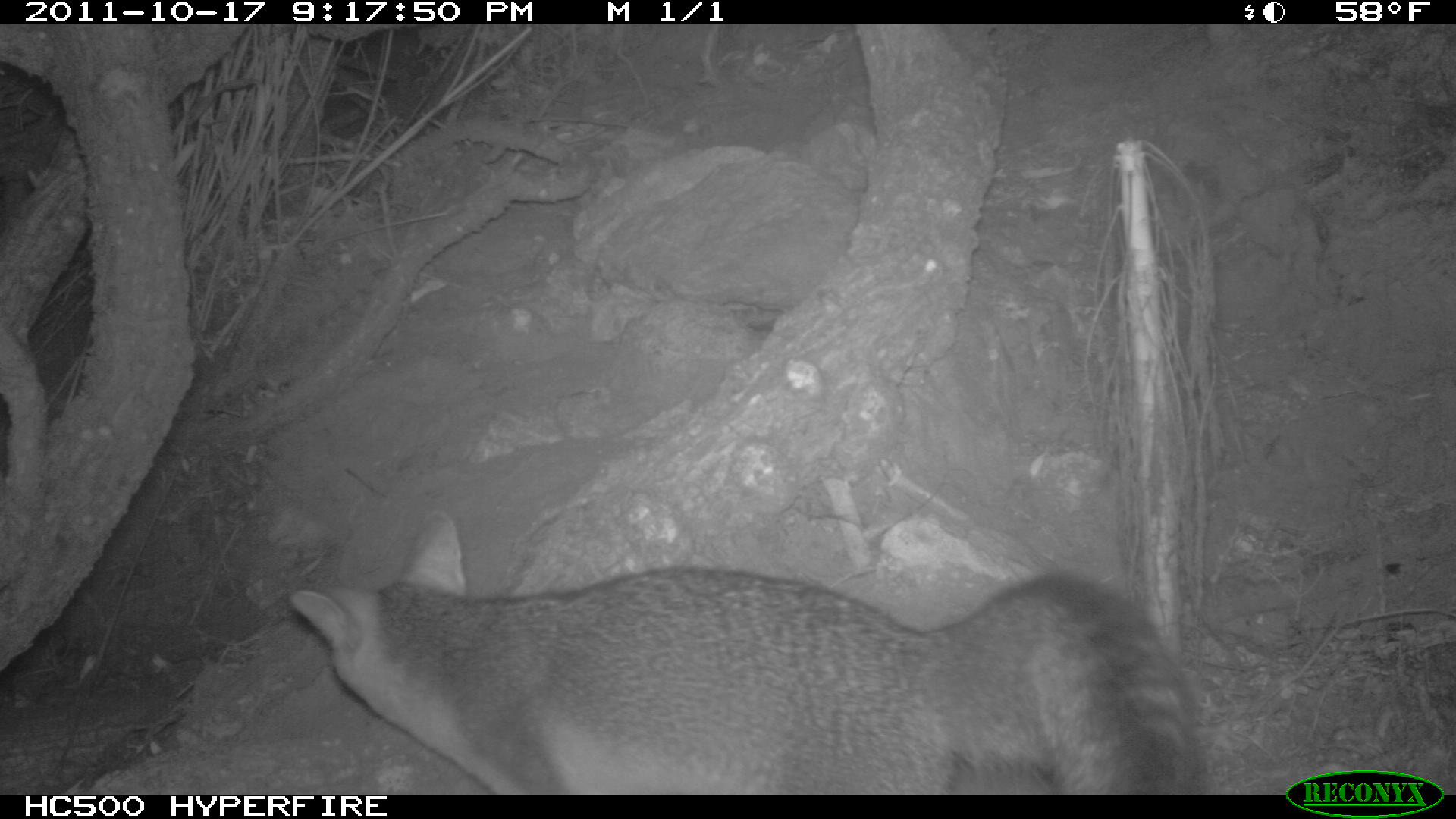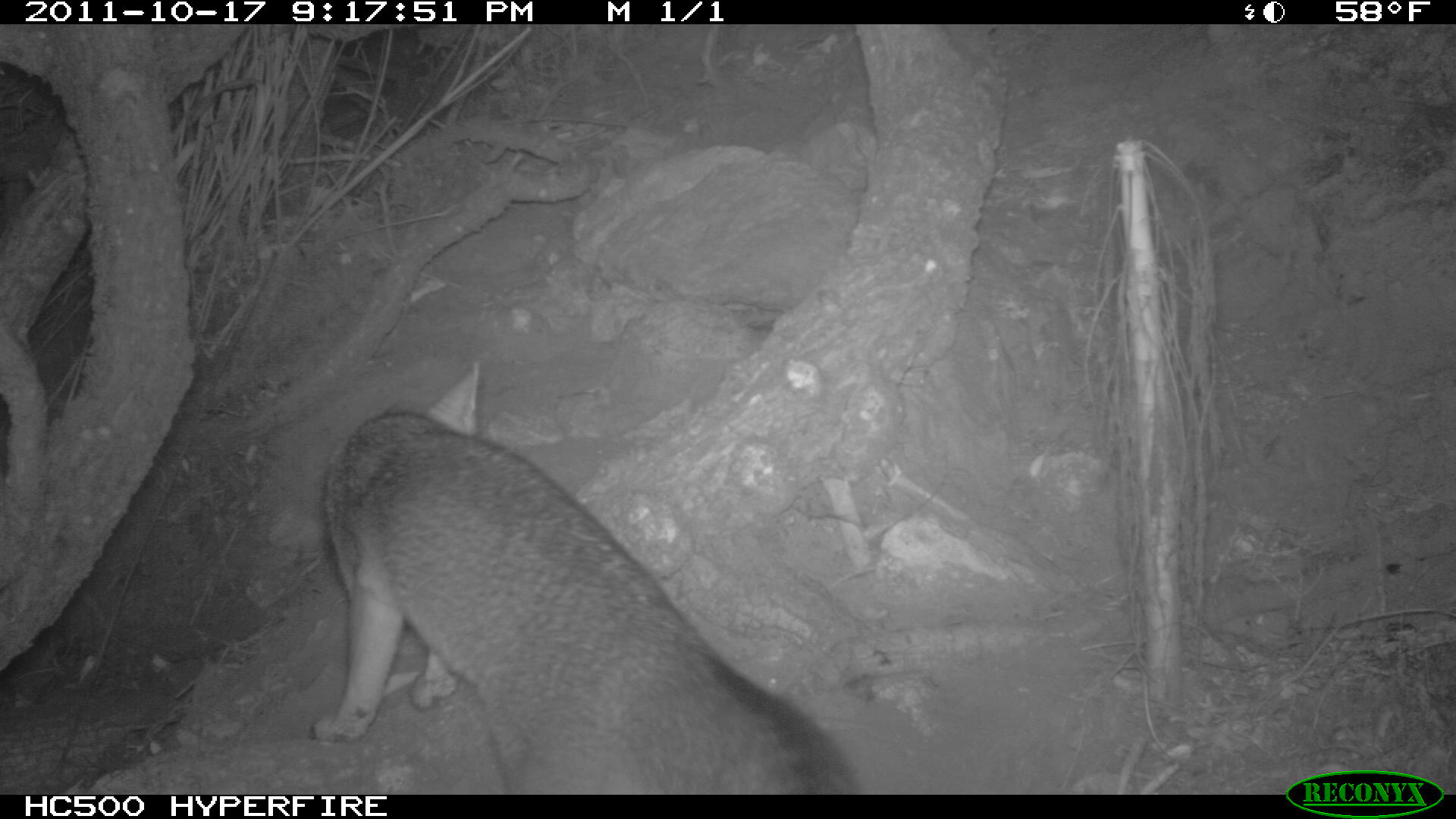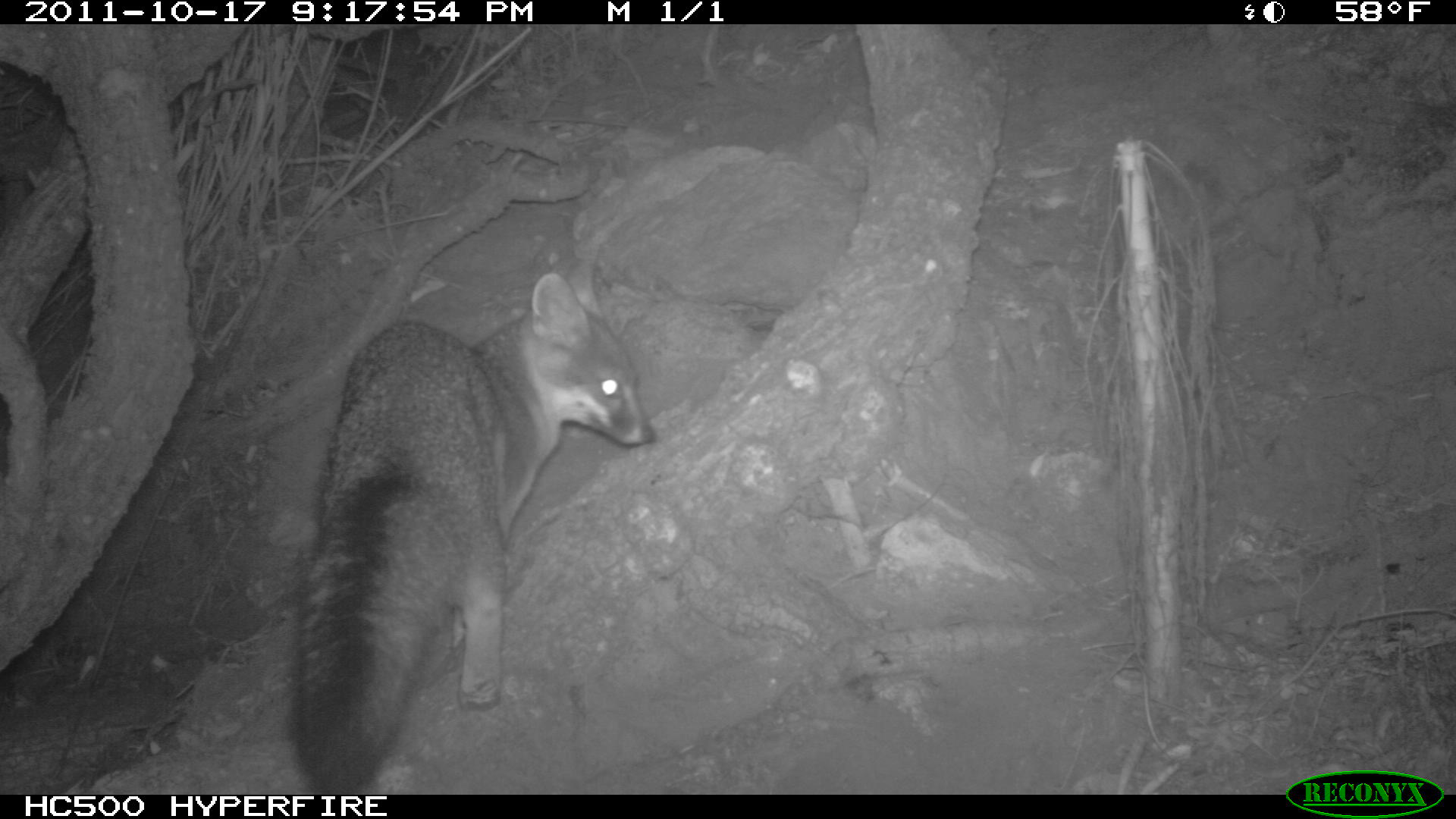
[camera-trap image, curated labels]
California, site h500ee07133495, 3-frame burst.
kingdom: Animalia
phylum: Chordata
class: Mammalia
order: Carnivora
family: Canidae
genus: Urocyon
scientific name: Urocyon littoralis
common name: island fox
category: fox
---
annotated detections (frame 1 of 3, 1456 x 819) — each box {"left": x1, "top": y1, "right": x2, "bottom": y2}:
fox: {"left": 290, "top": 508, "right": 1203, "bottom": 795}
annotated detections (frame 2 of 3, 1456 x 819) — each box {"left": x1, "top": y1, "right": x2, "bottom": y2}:
fox: {"left": 319, "top": 360, "right": 859, "bottom": 793}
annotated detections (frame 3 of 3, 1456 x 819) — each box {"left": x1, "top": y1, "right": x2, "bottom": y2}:
fox: {"left": 290, "top": 256, "right": 657, "bottom": 795}